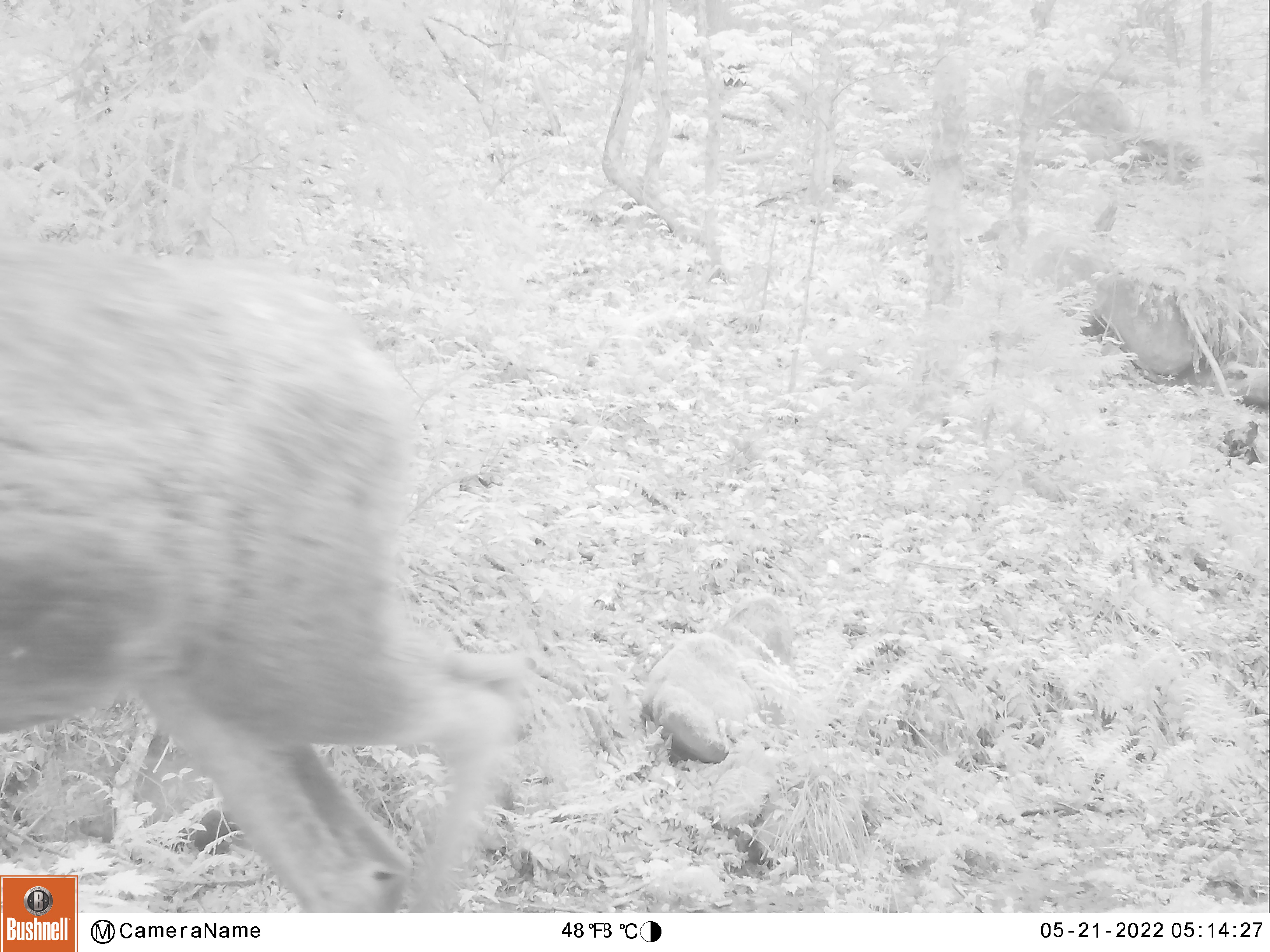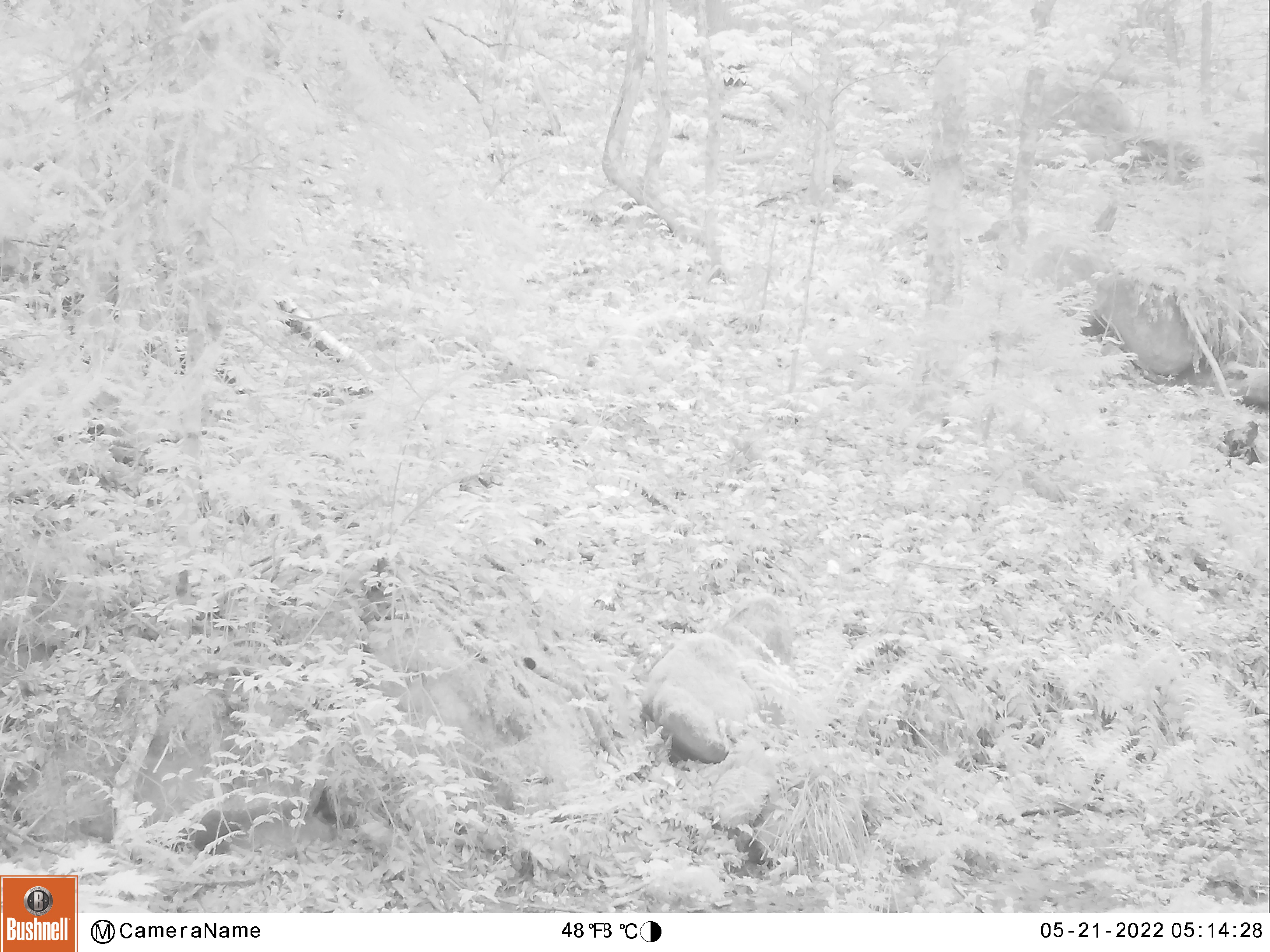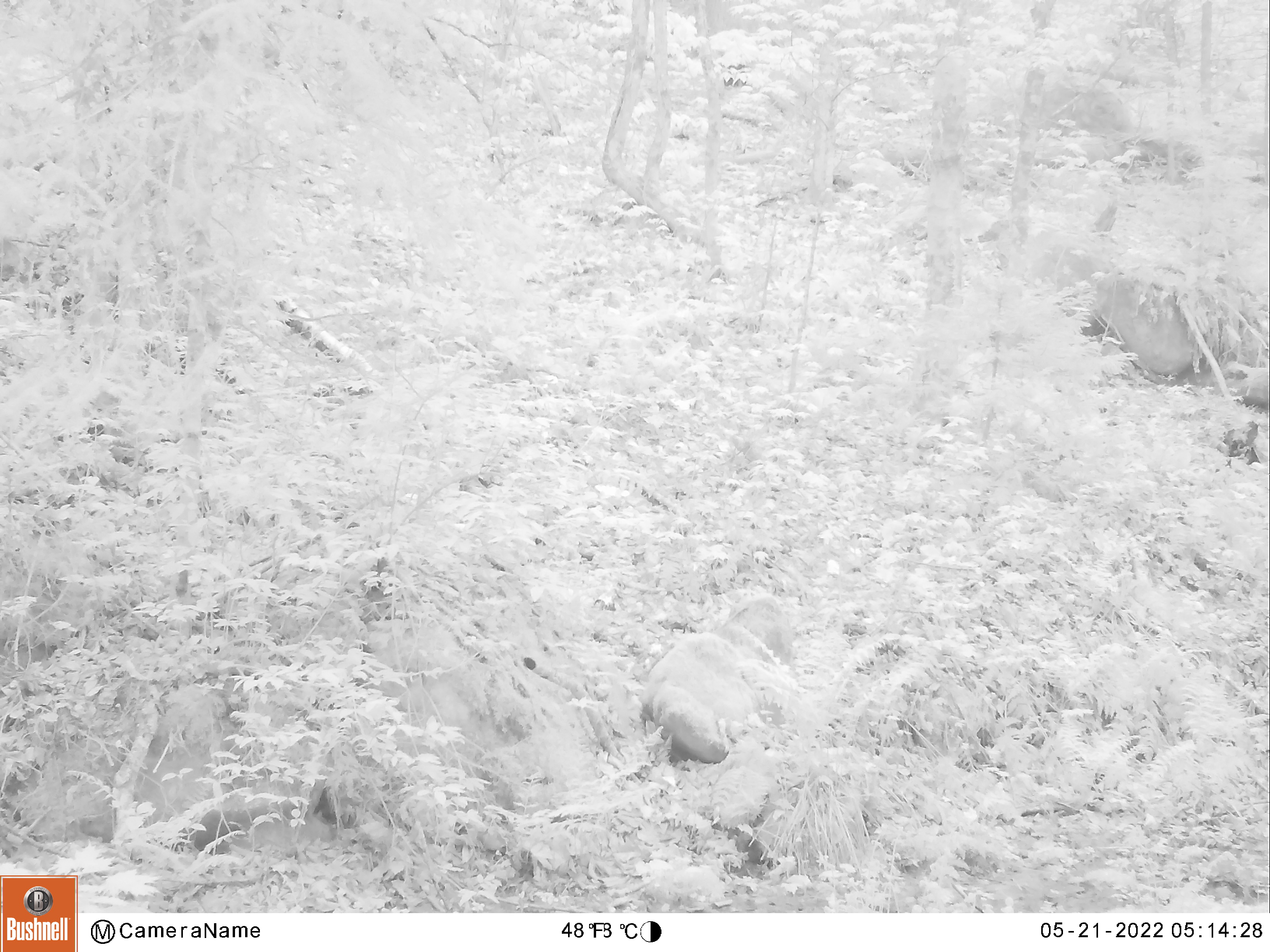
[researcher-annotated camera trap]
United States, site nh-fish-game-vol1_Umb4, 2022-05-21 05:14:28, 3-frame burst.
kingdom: Animalia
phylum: Chordata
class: Mammalia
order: Artiodactyla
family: Cervidae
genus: Alces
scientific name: Alces alces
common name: moose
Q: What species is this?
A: Moose (Alces alces).